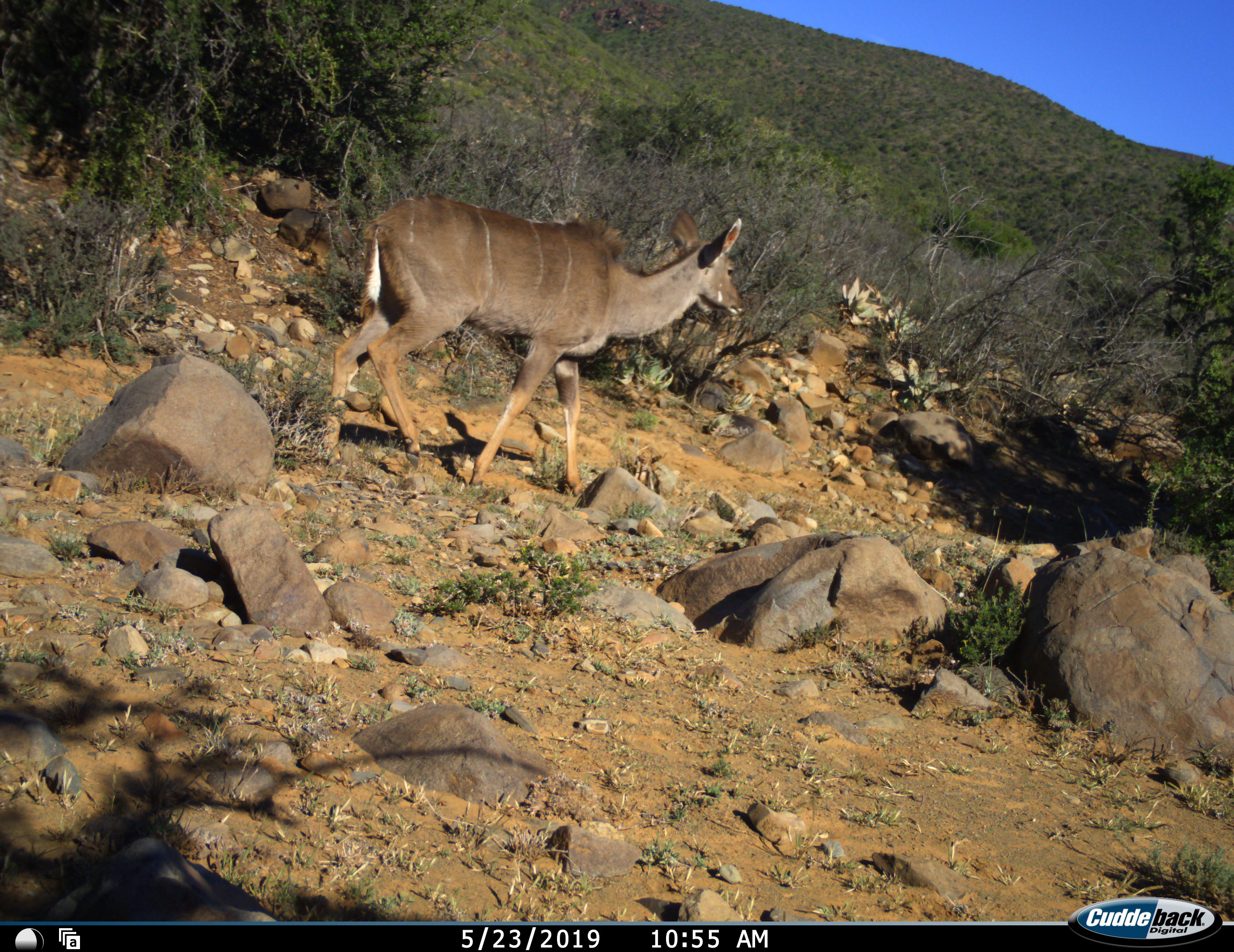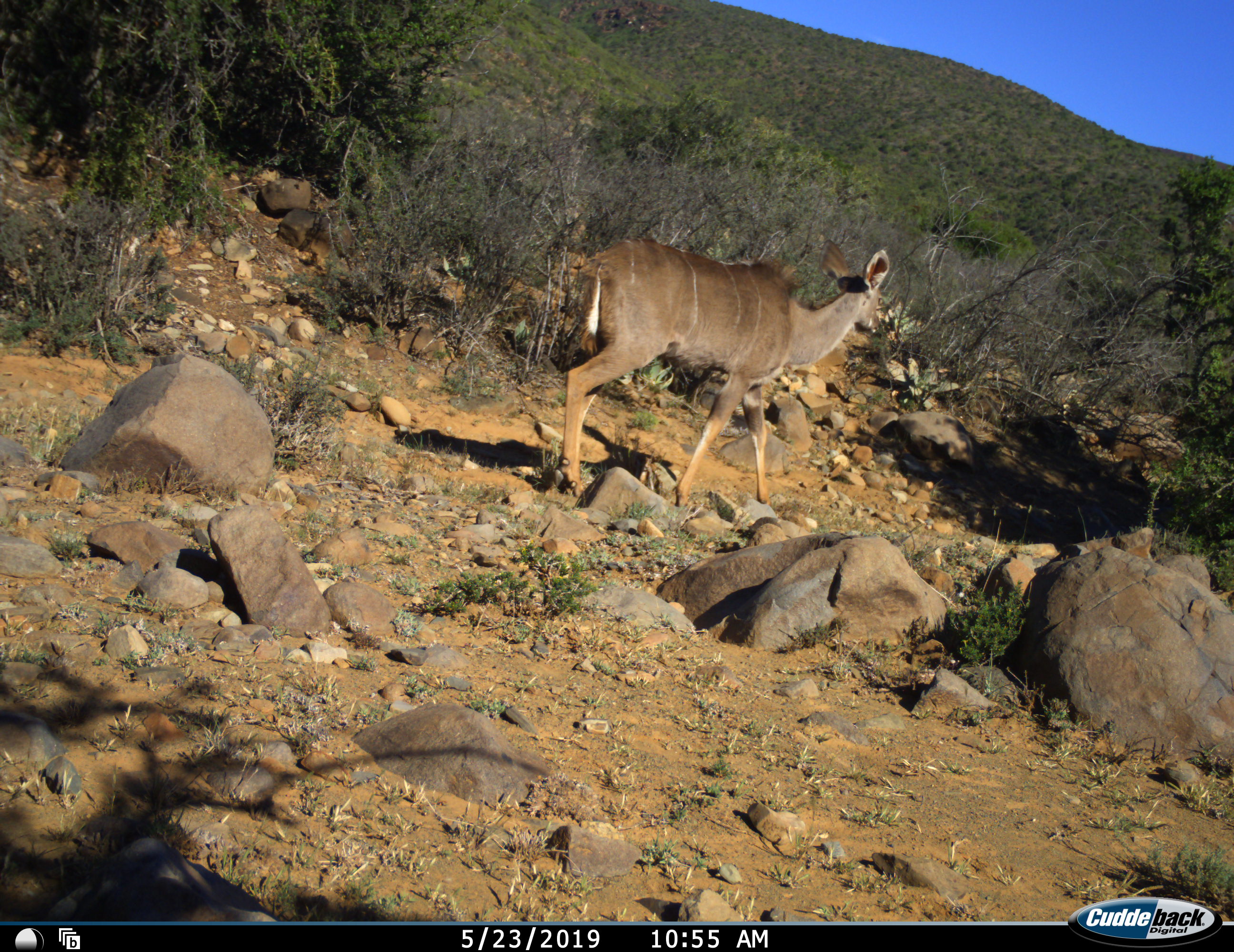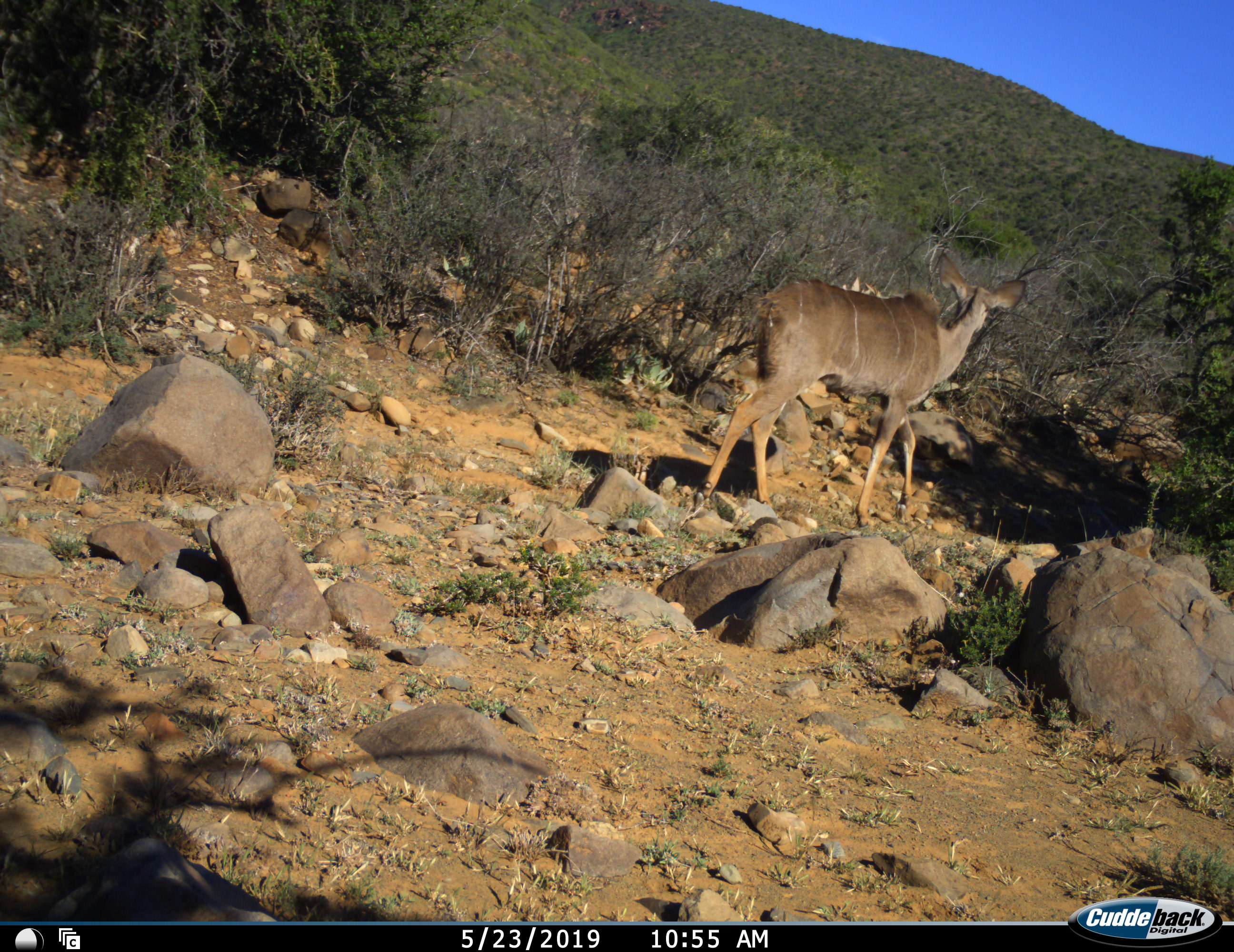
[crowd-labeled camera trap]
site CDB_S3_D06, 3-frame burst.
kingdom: Animalia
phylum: Chordata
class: Mammalia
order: Artiodactyla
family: Bovidae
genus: Tragelaphus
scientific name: Tragelaphus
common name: kudu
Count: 1.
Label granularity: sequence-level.